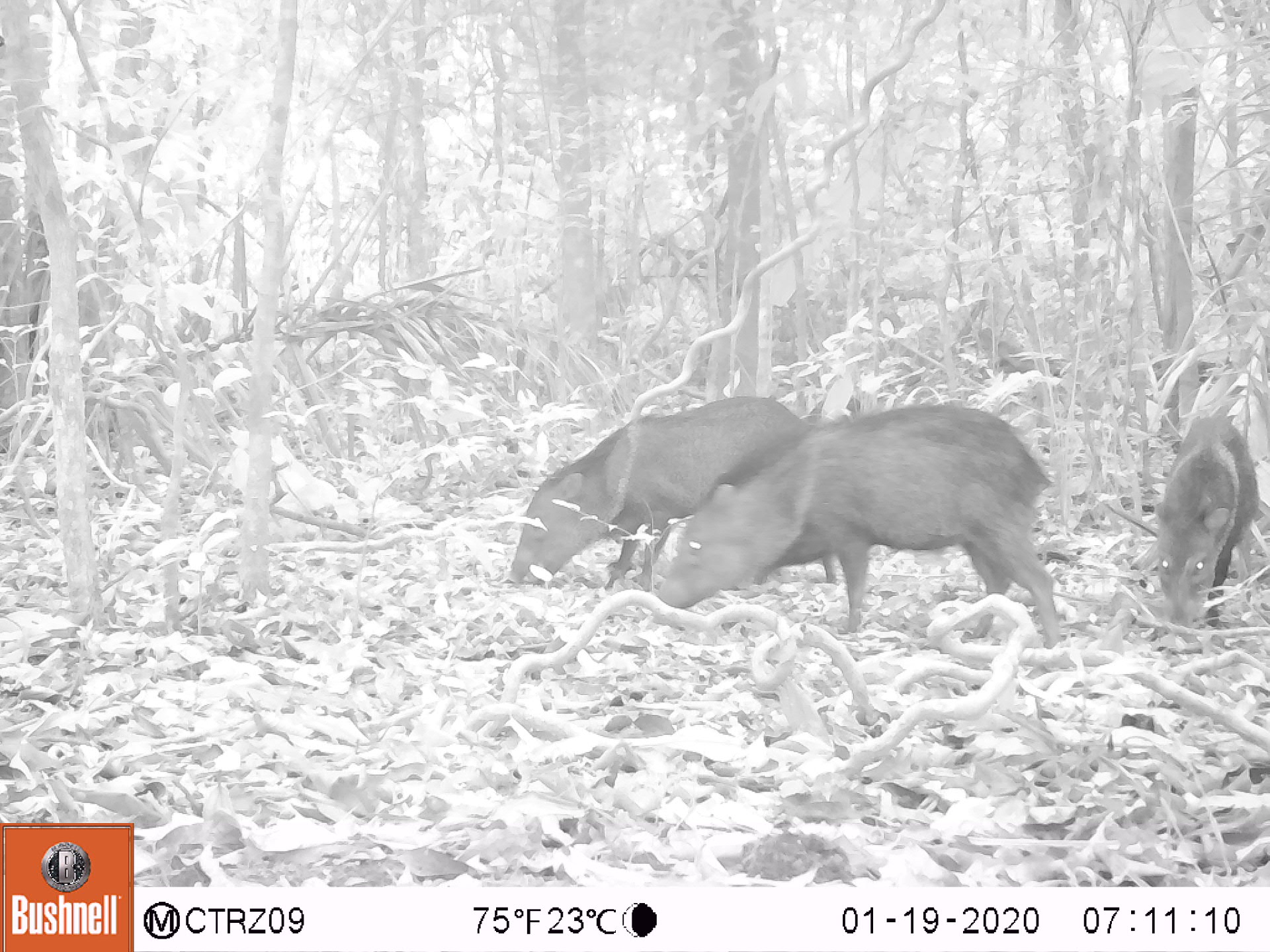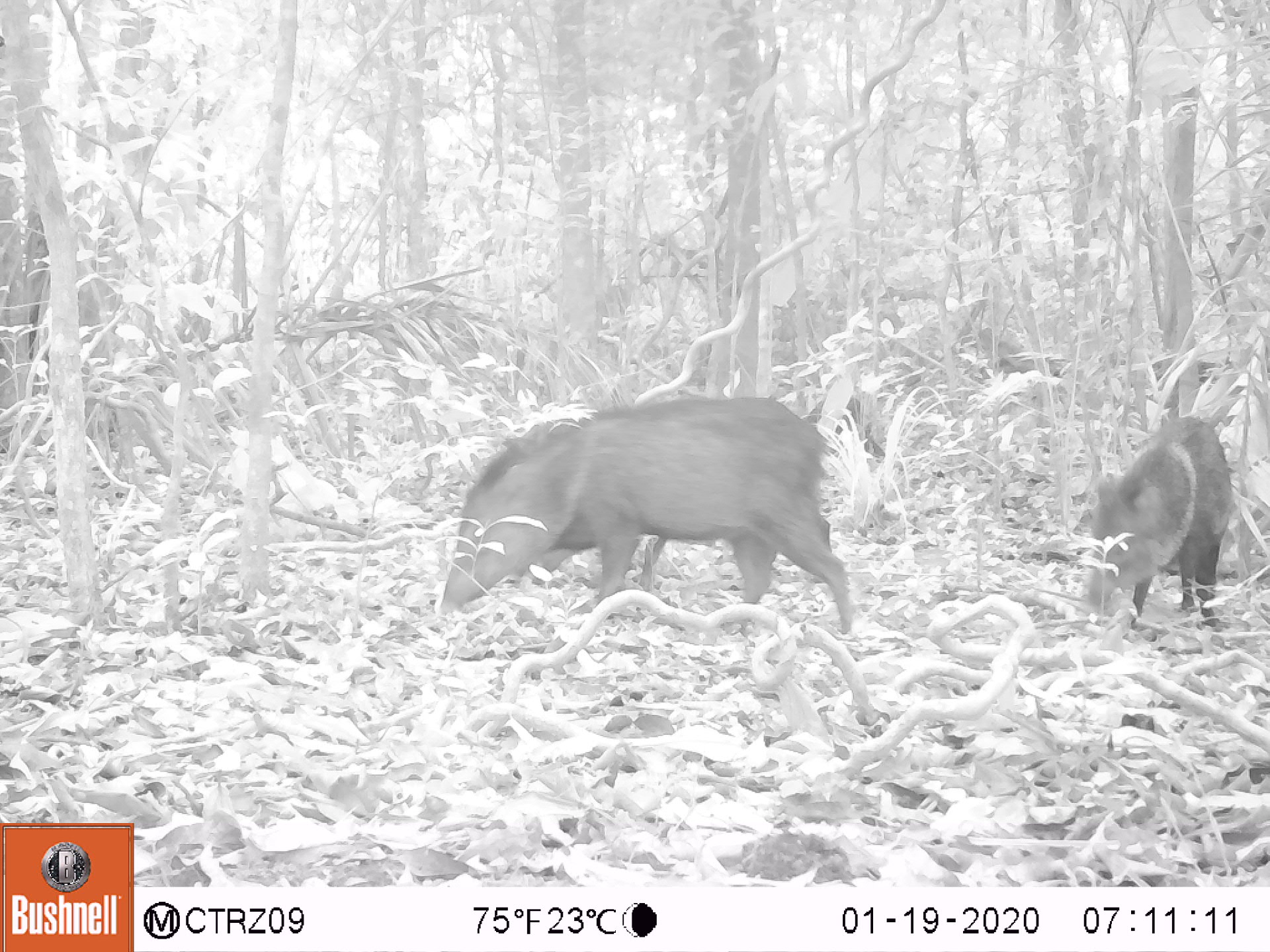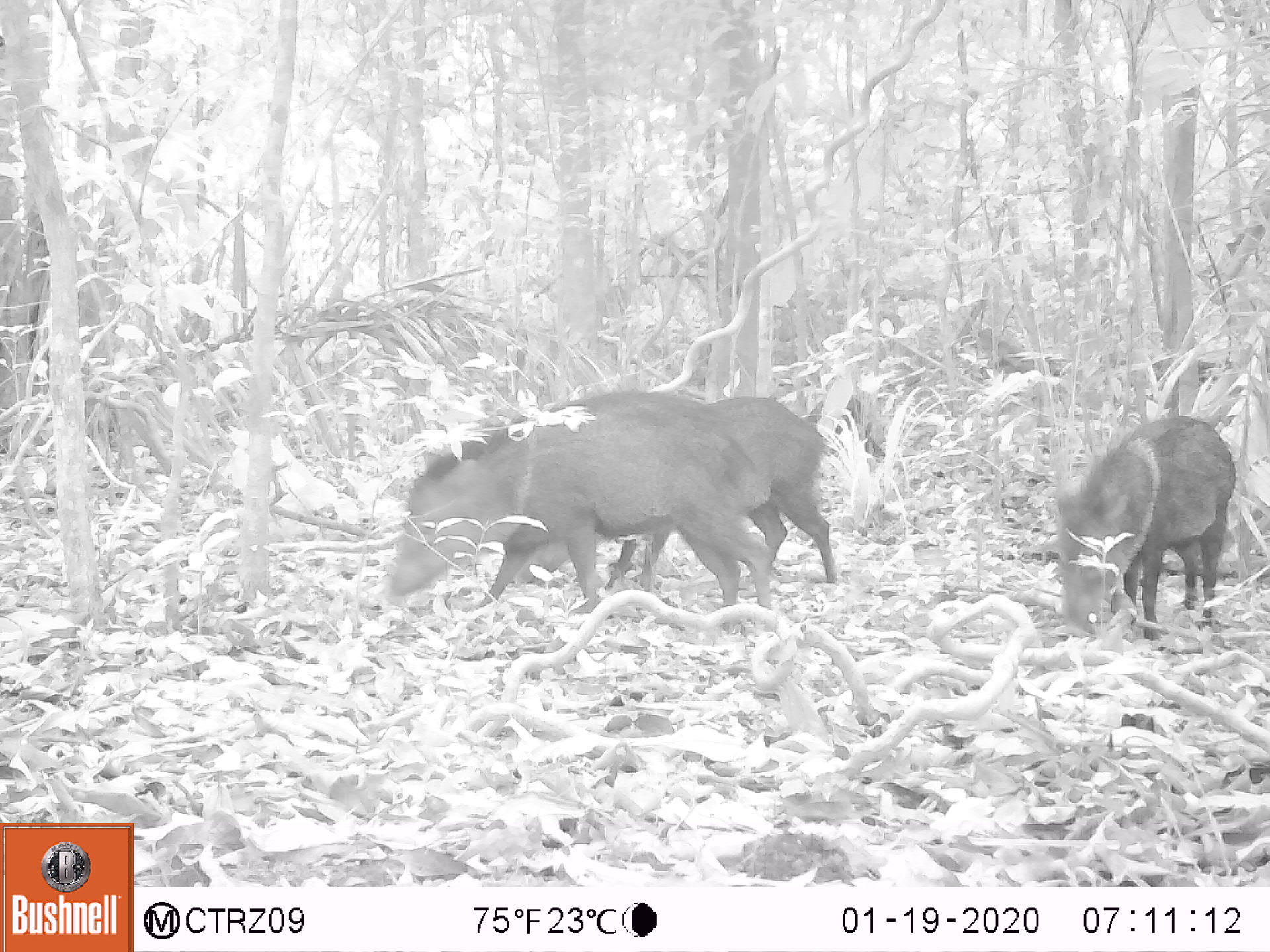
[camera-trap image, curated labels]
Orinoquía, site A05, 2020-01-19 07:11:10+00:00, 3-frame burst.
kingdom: Animalia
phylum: Chordata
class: Mammalia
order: Artiodactyla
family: Tayassuidae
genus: Pecari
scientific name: Pecari tajacu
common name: collared peccary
Collared peccary (Pecari tajacu).